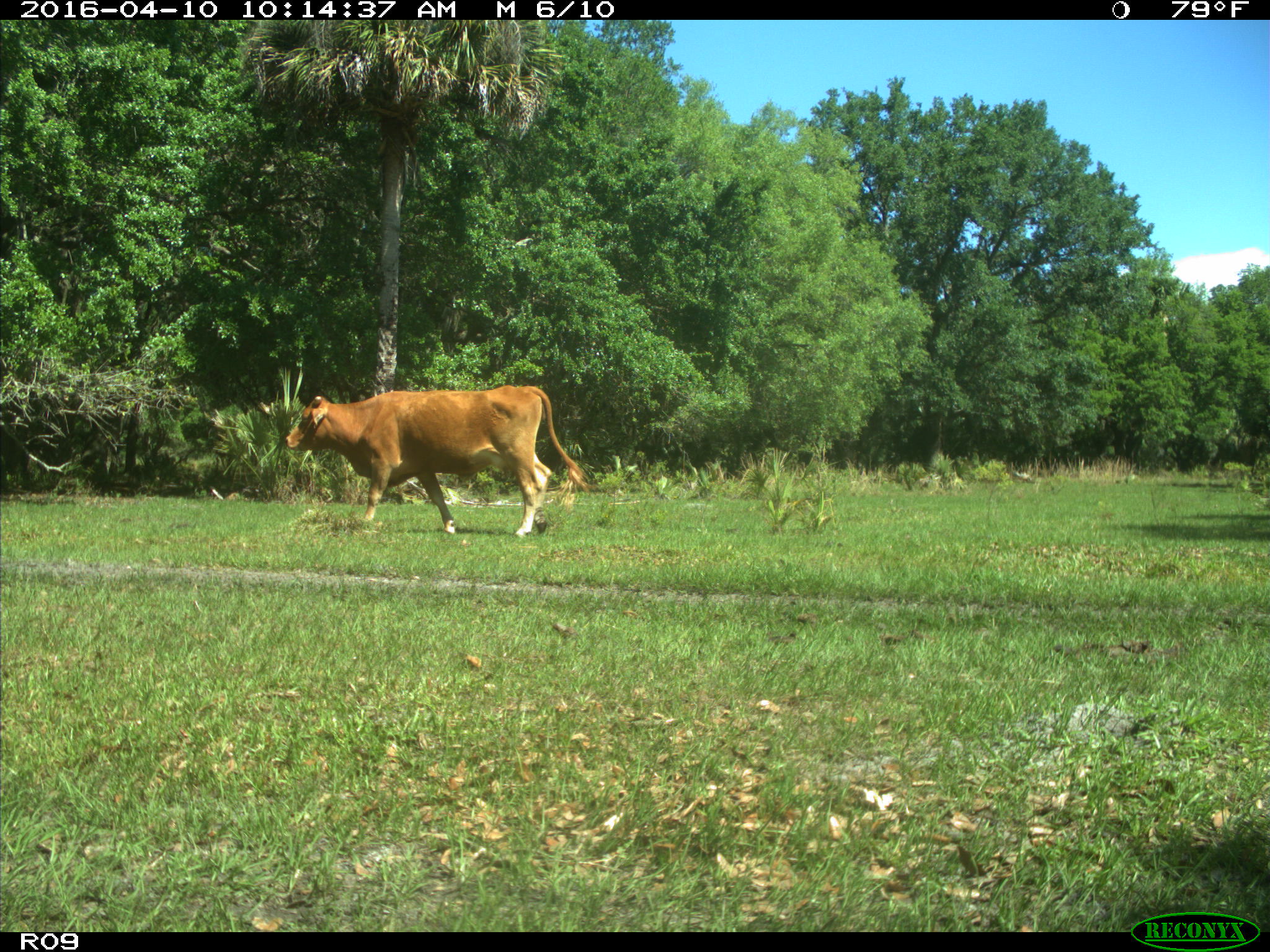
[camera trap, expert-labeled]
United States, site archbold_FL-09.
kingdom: Animalia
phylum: Chordata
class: Mammalia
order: Artiodactyla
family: Bovidae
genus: Bos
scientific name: Bos taurus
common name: domestic cow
Bos taurus (domestic cow).